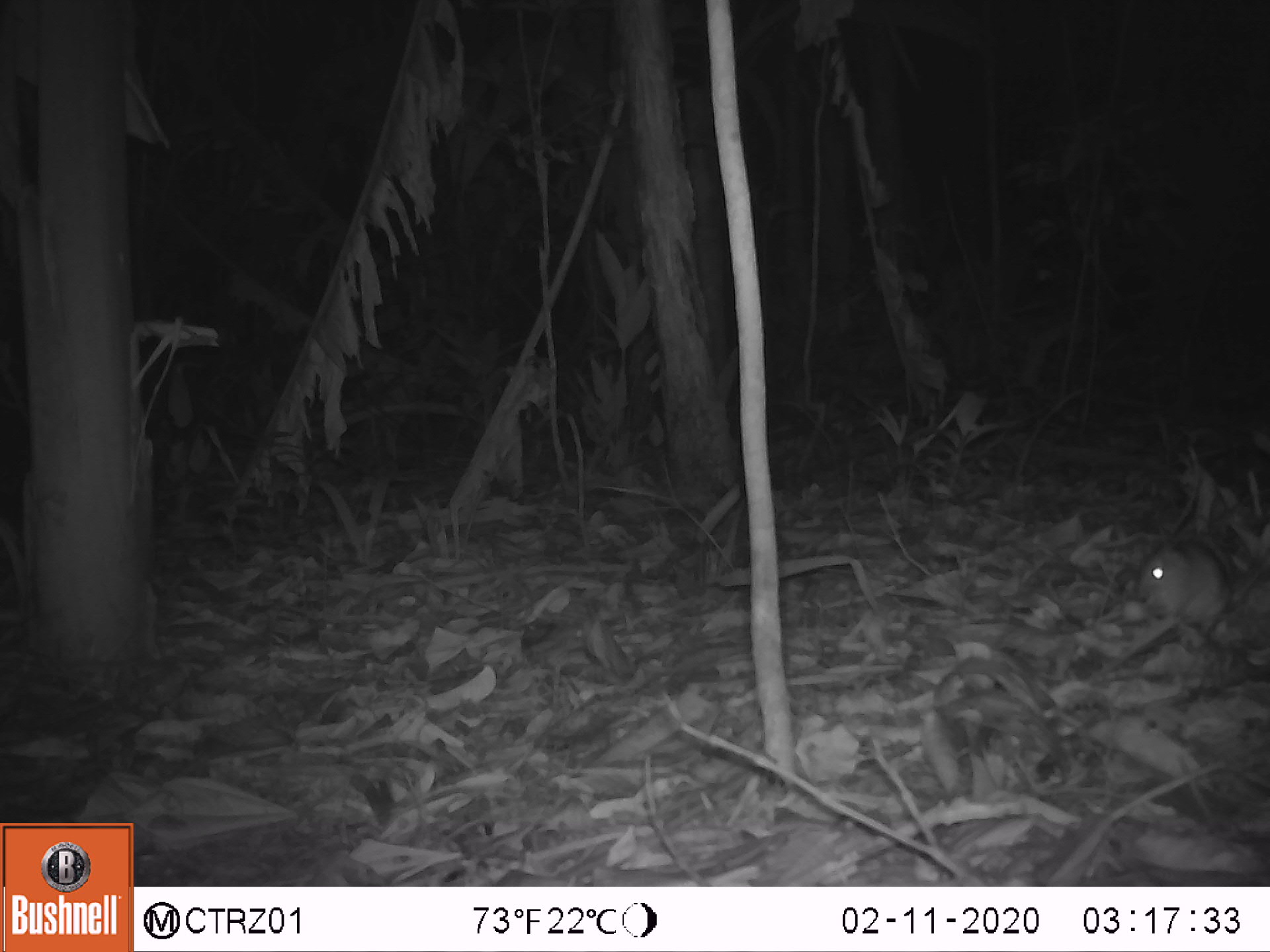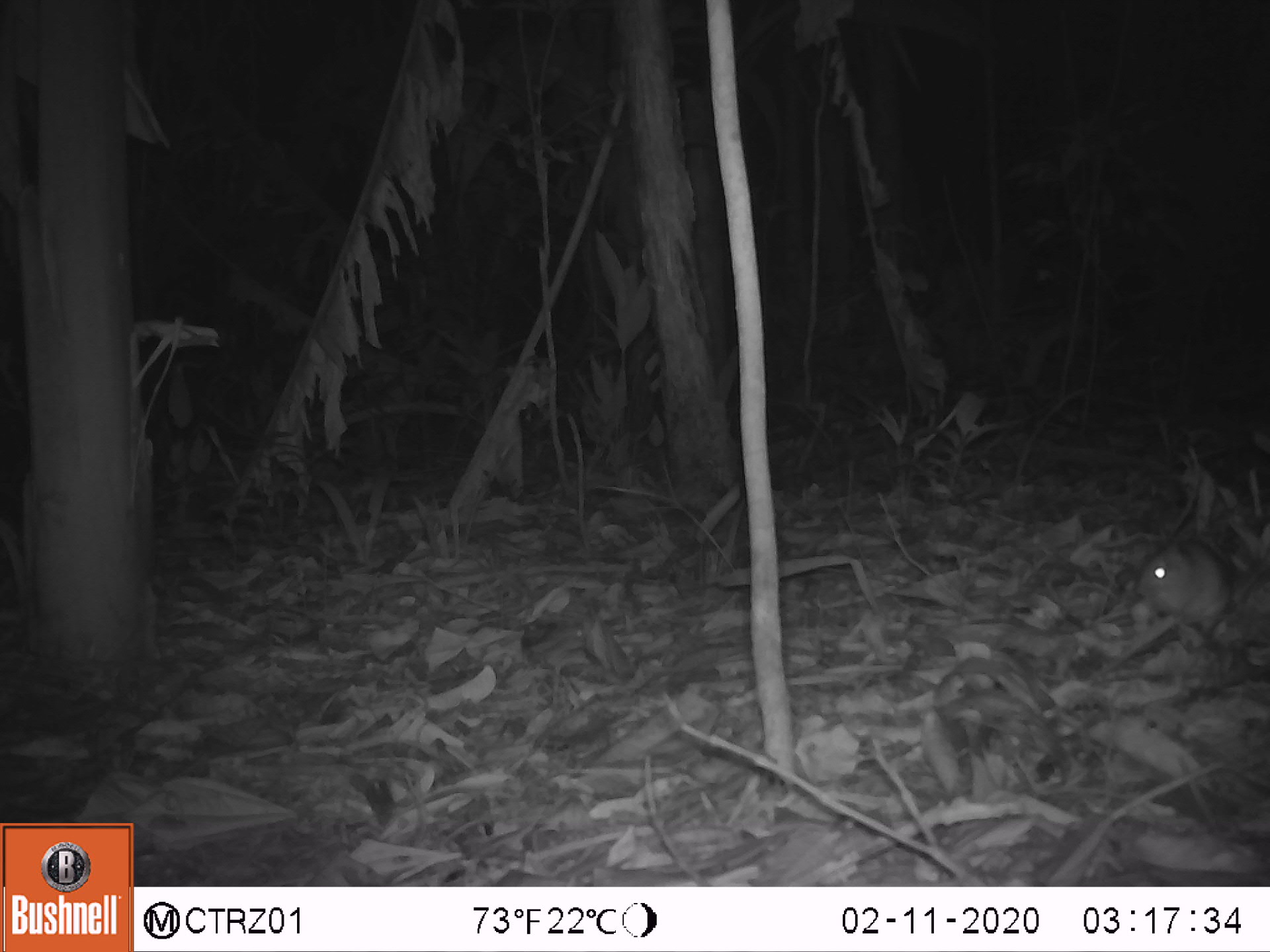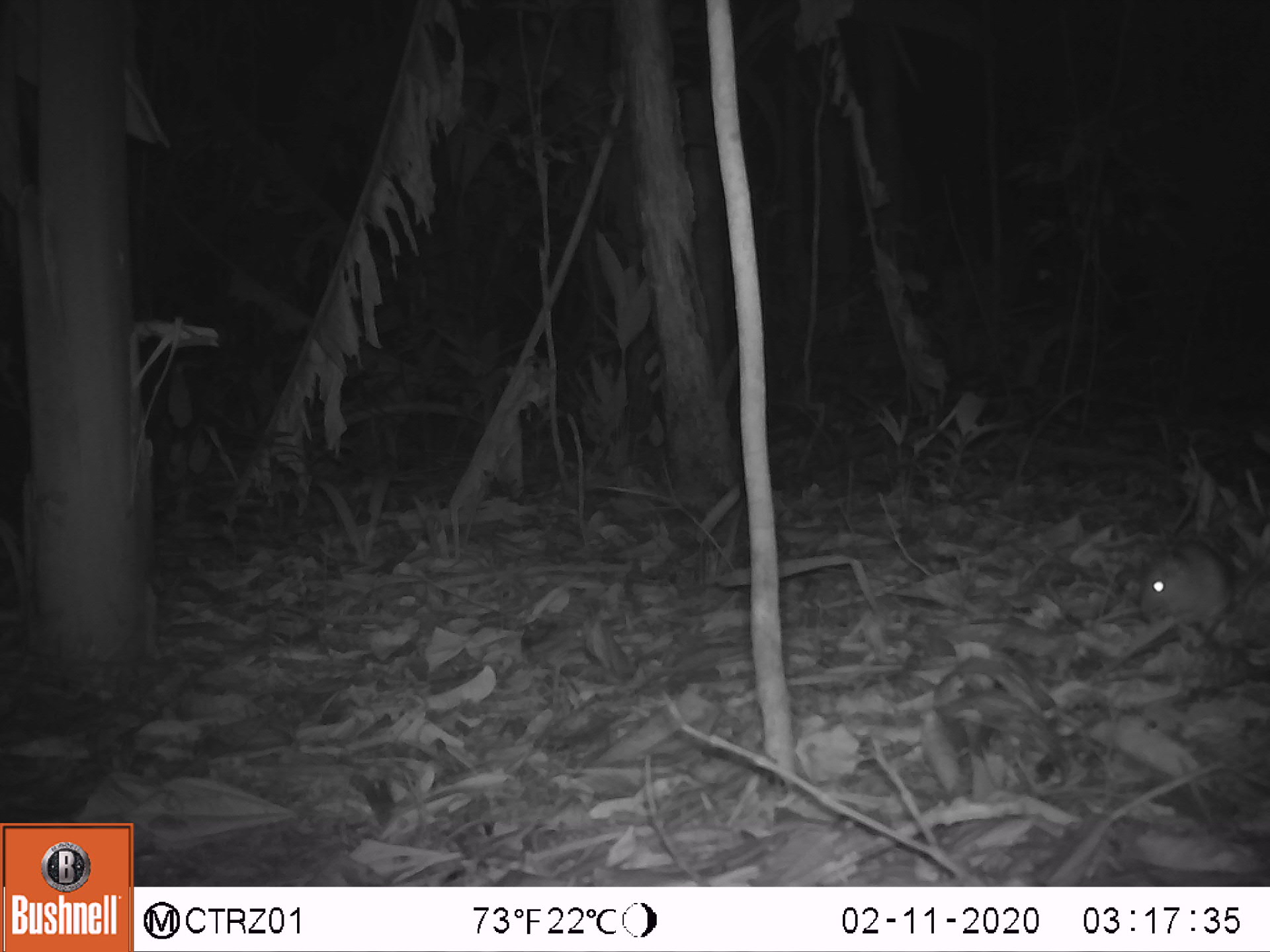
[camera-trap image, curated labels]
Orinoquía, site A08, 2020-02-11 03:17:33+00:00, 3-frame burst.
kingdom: Animalia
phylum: Chordata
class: Mammalia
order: Rodentia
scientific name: Rodentia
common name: rodent